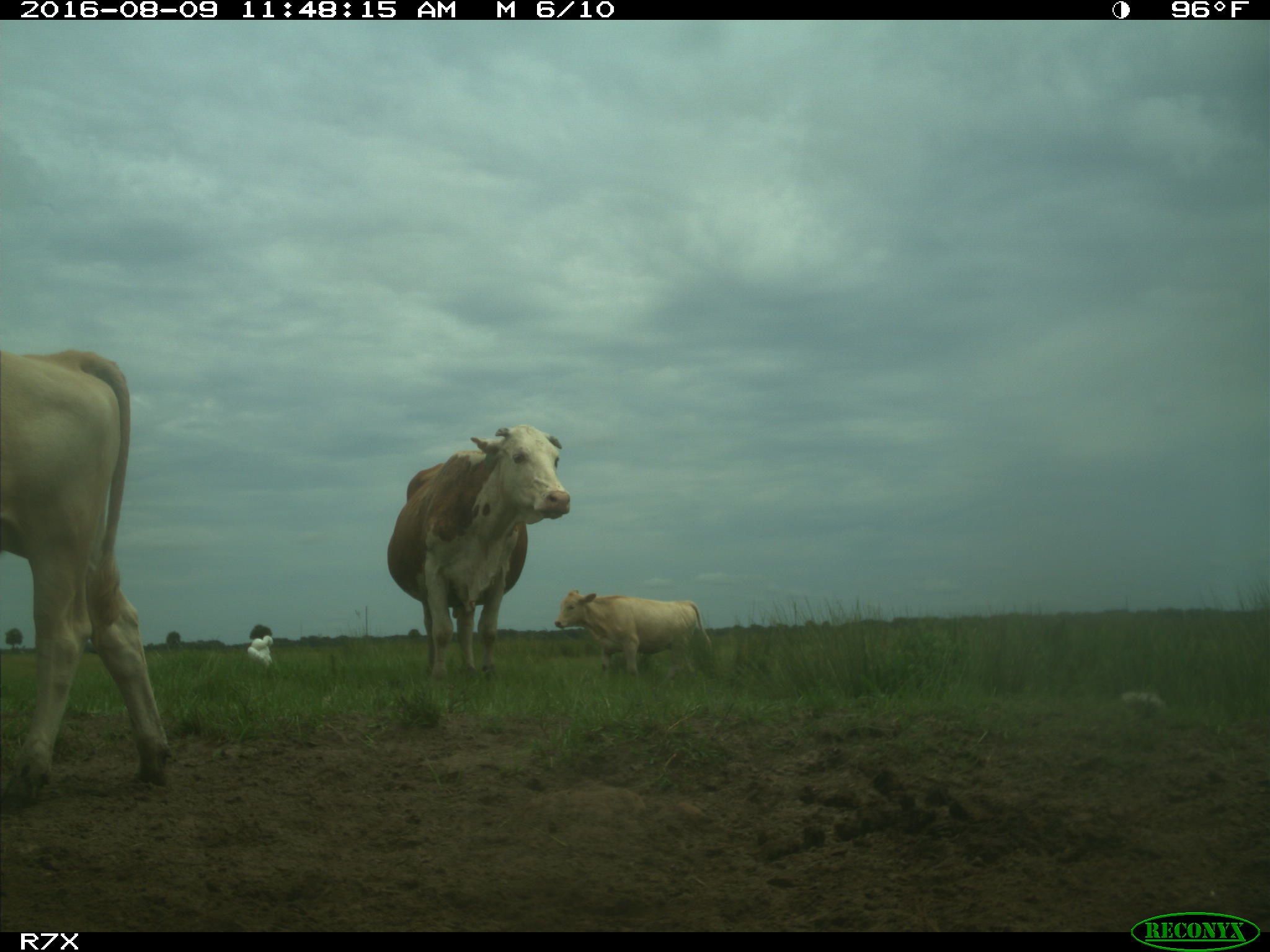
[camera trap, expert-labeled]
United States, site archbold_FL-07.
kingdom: Animalia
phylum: Chordata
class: Mammalia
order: Artiodactyla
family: Bovidae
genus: Bos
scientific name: Bos taurus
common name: domestic cow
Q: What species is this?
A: Bos taurus (domestic cow).